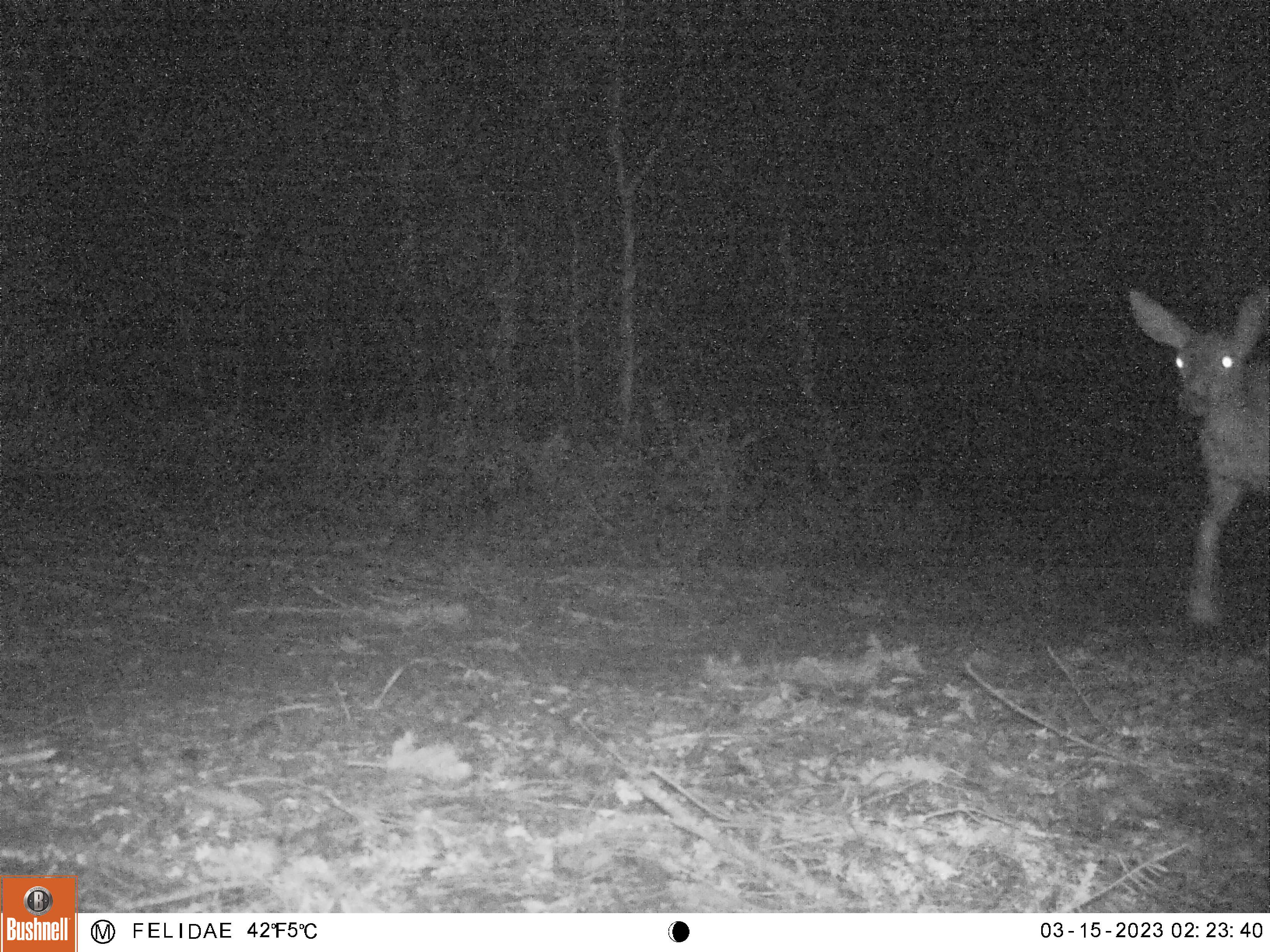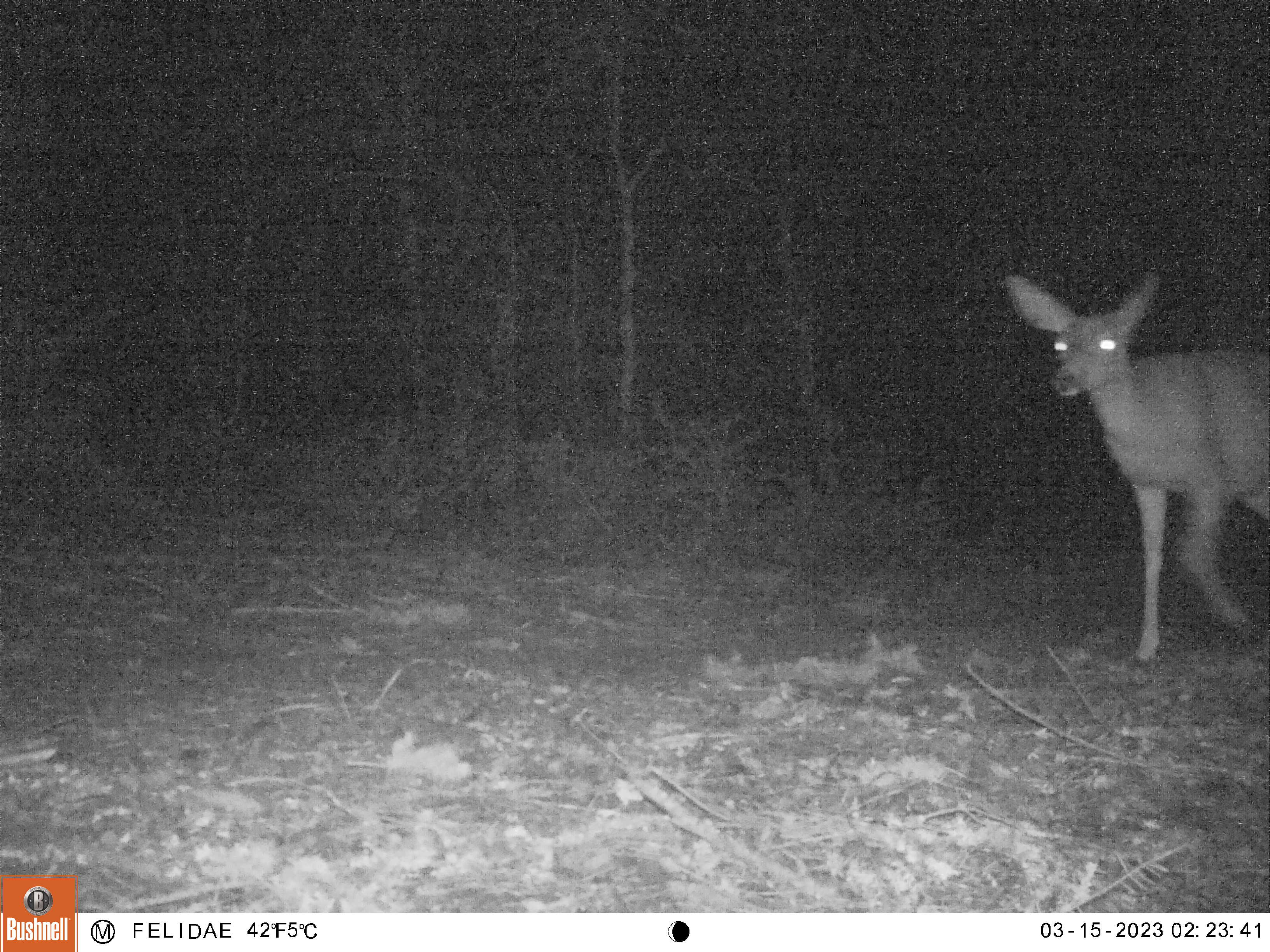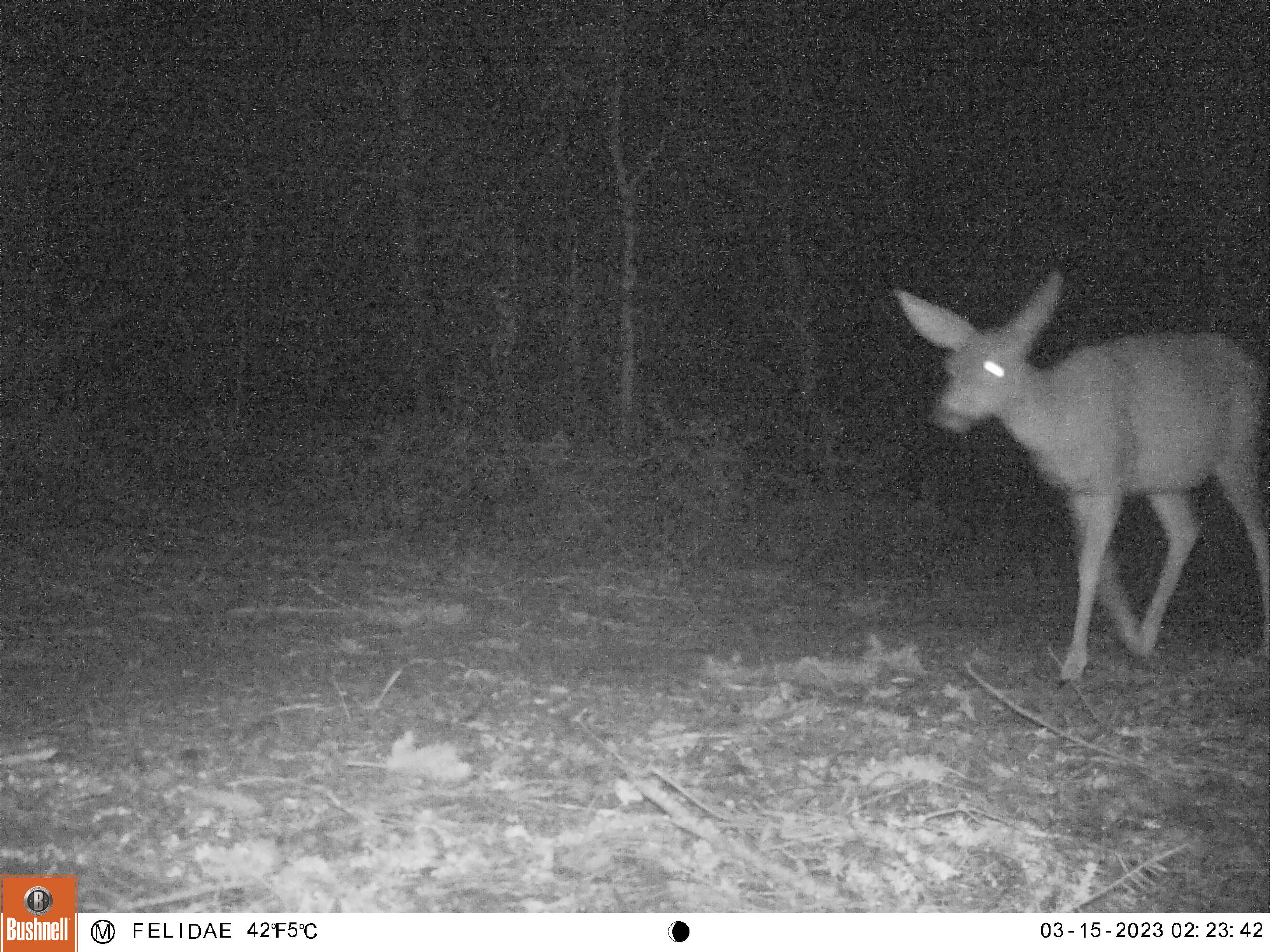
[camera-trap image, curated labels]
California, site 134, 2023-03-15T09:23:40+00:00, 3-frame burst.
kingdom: Animalia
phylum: Chordata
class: Mammalia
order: Artiodactyla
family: Cervidae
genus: Odocoileus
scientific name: Odocoileus hemionus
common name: mule deer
Mule deer (Odocoileus hemionus).